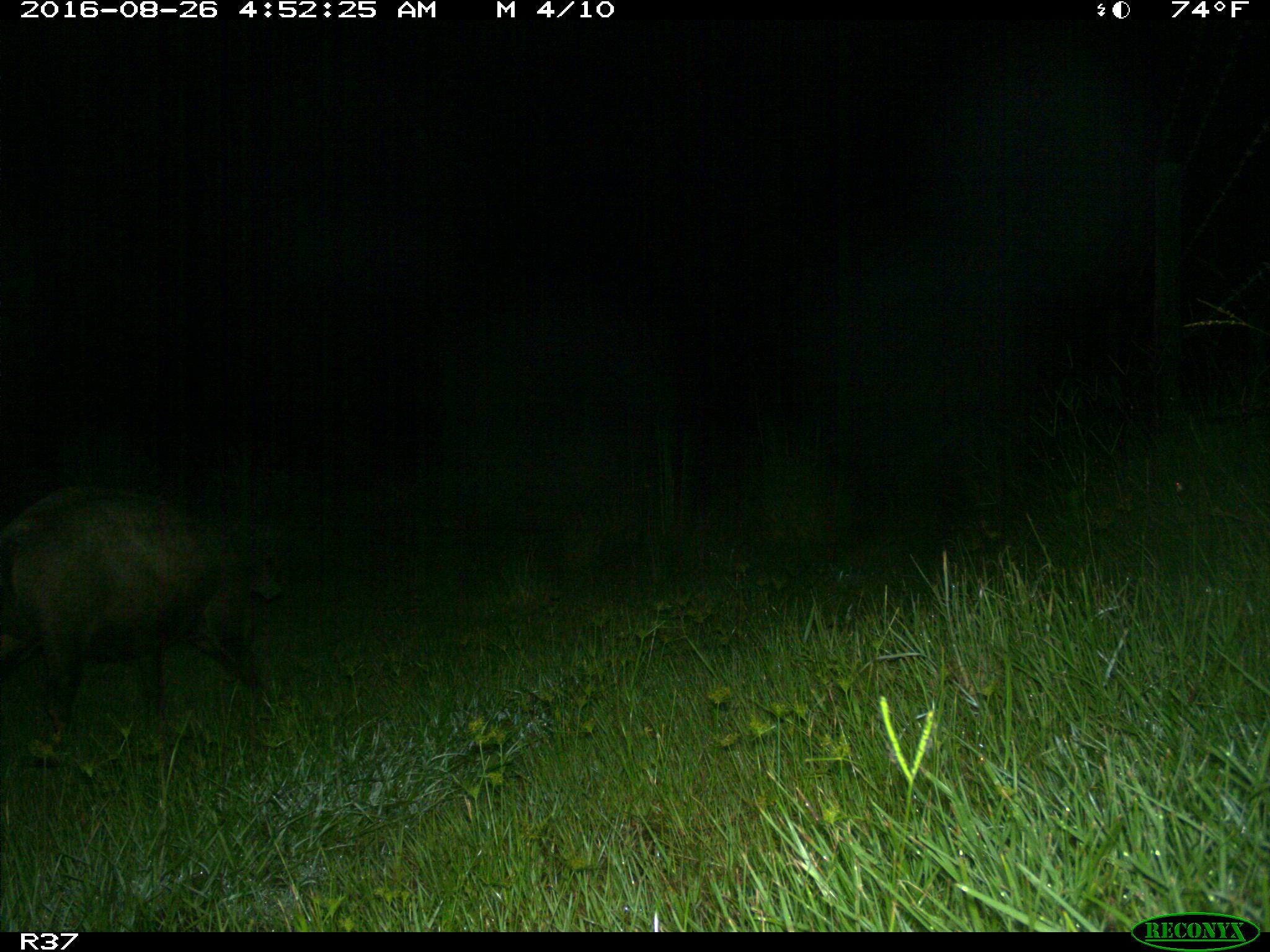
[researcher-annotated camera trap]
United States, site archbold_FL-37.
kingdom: Animalia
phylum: Chordata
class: Mammalia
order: Artiodactyla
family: Suidae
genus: Sus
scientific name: Sus scrofa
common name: wild boar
Sus scrofa (wild boar).